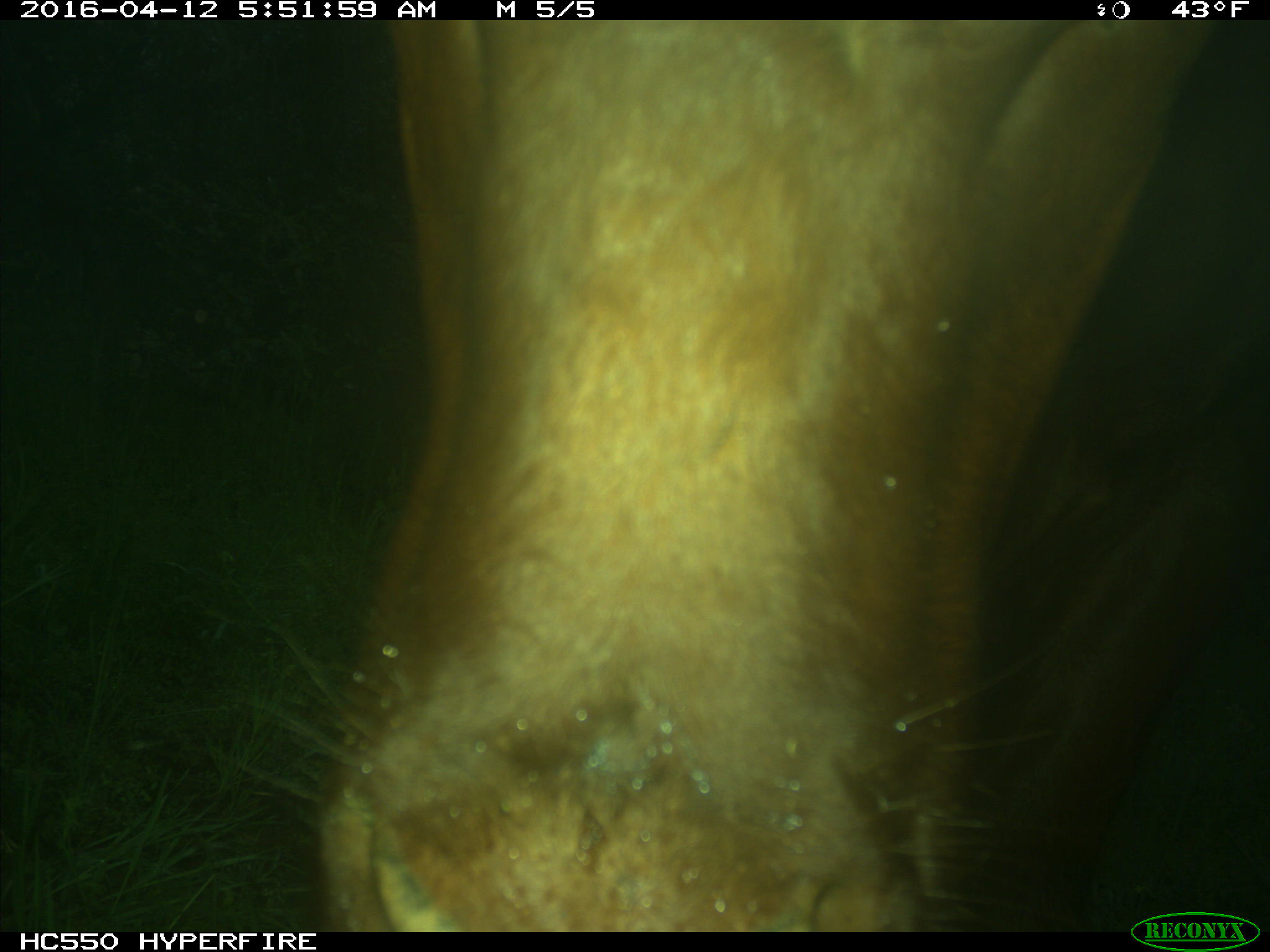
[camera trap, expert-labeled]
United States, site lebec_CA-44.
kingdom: Animalia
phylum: Chordata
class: Mammalia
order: Artiodactyla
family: Bovidae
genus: Bos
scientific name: Bos taurus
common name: domestic cow